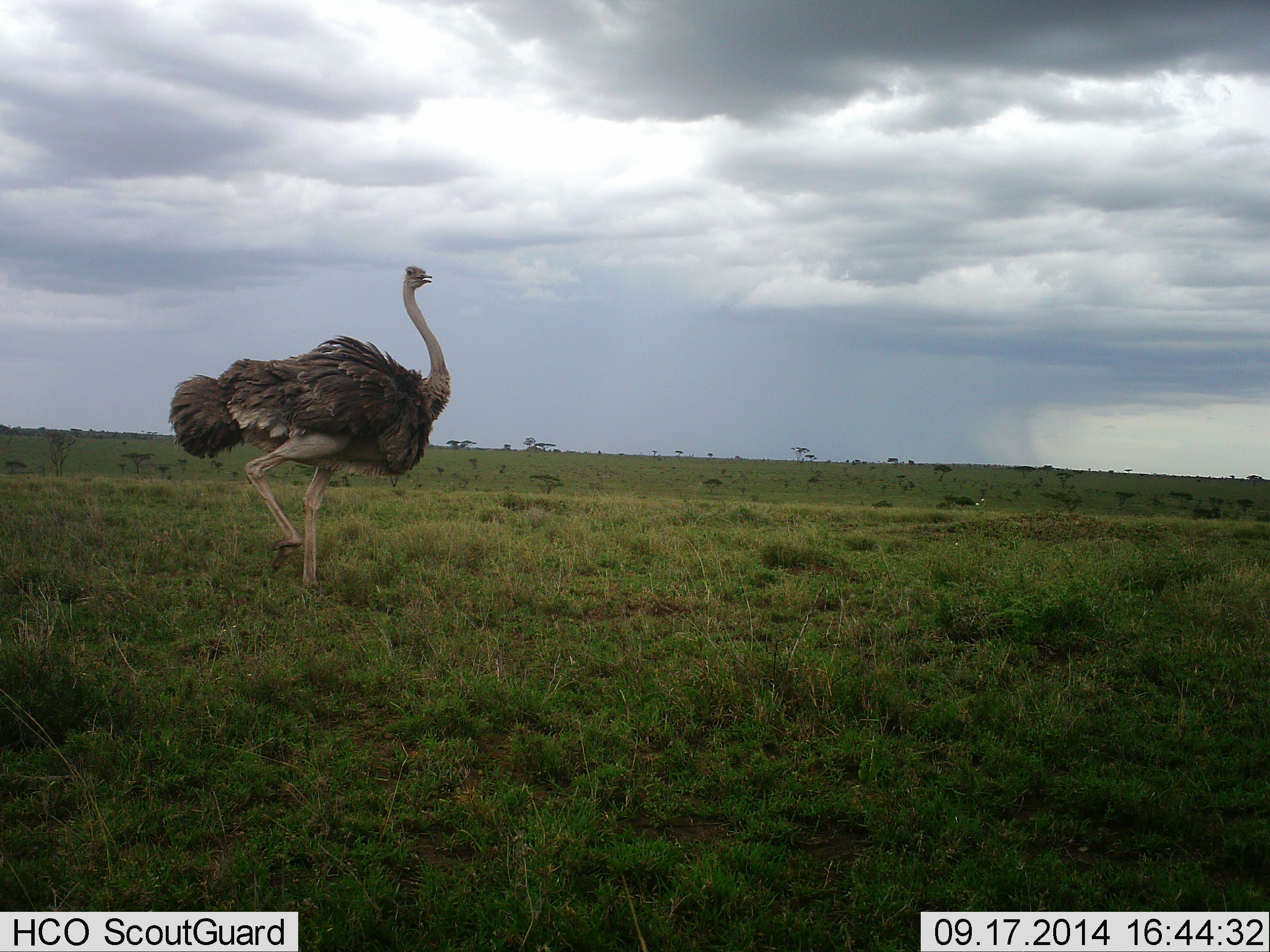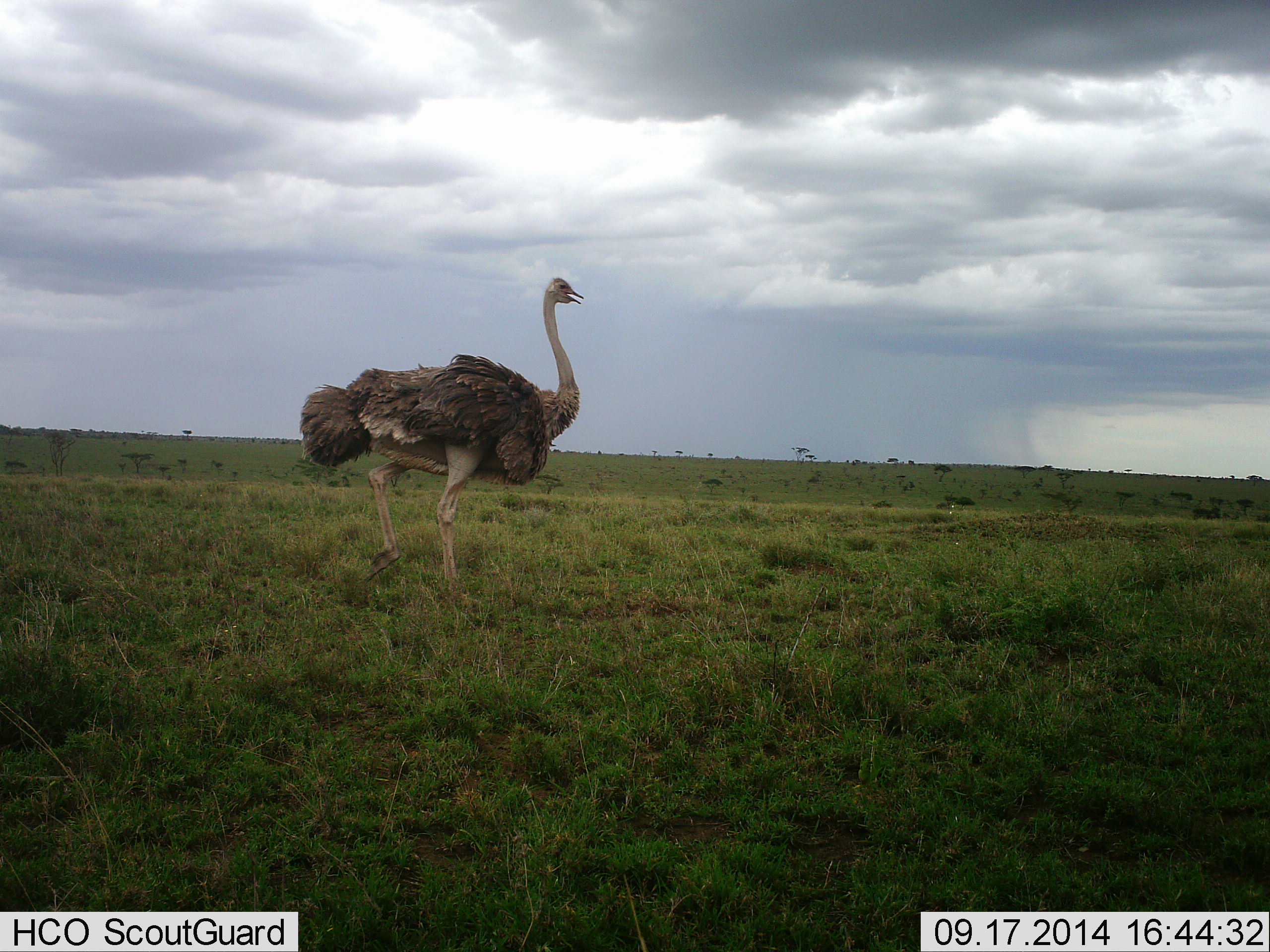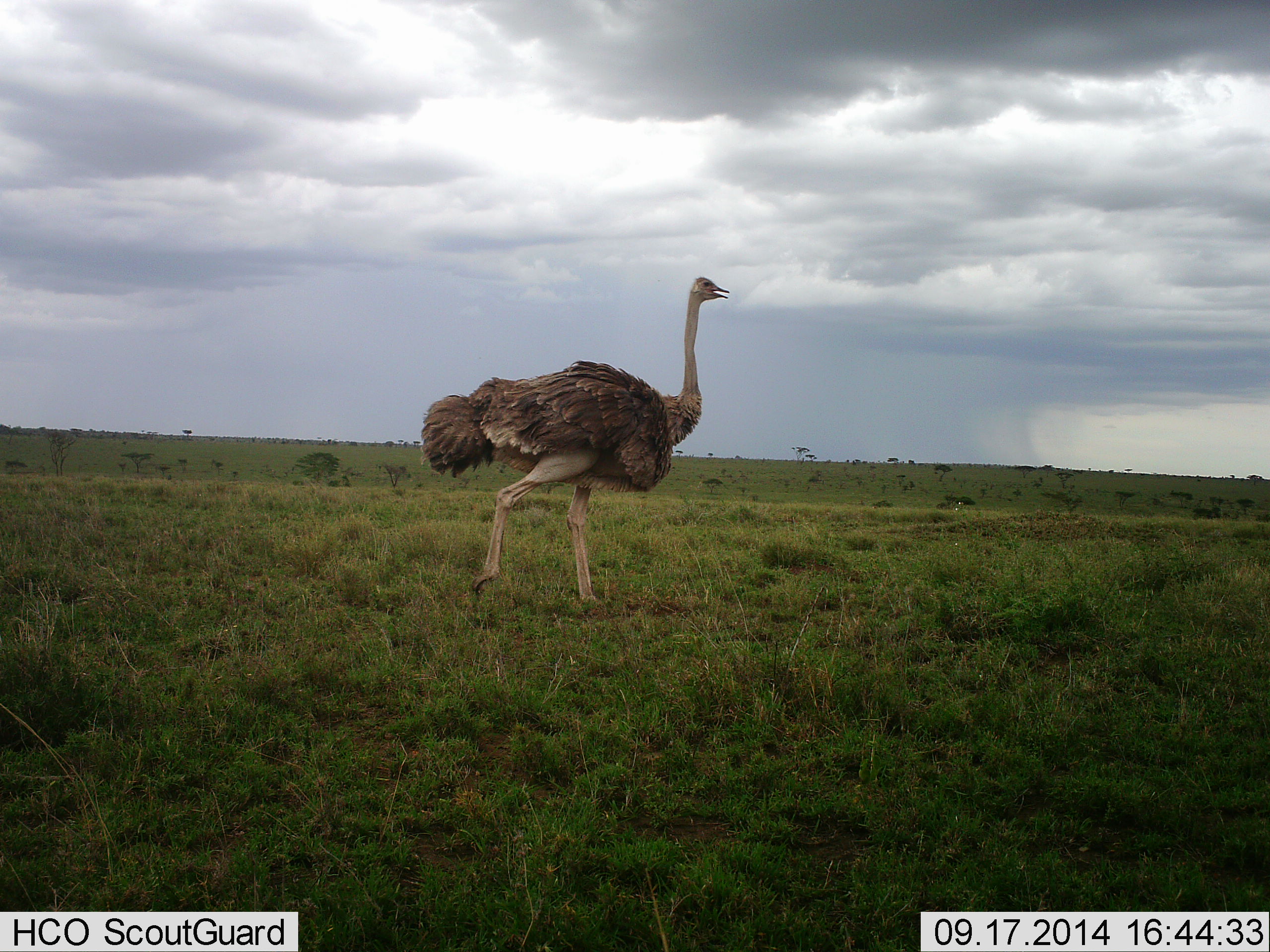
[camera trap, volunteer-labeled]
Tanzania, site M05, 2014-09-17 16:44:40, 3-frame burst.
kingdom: Animalia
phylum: Chordata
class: Aves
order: Struthioniformes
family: Struthionidae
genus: Struthio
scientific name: Struthio camelus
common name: ostrich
Ostrich (Struthio camelus), count 1. Behavior (volunteer vote fractions): standing 10%, resting 0%, moving 90%, interacting 0%. Young present (vote fraction): 0%. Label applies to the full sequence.